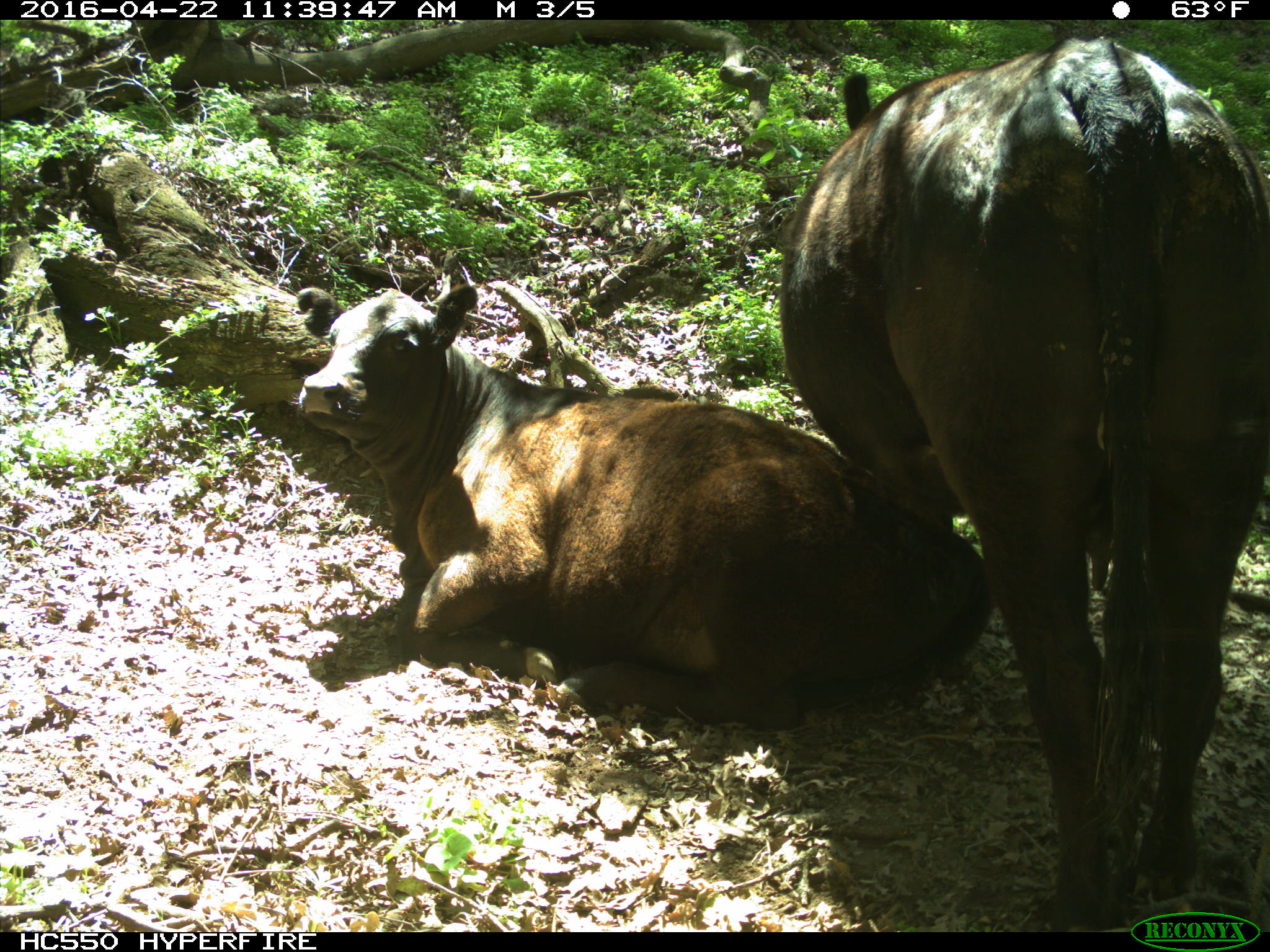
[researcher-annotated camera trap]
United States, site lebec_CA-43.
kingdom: Animalia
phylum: Chordata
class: Mammalia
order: Artiodactyla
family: Bovidae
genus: Bos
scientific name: Bos taurus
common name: domestic cow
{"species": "Bos taurus (domestic cow)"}